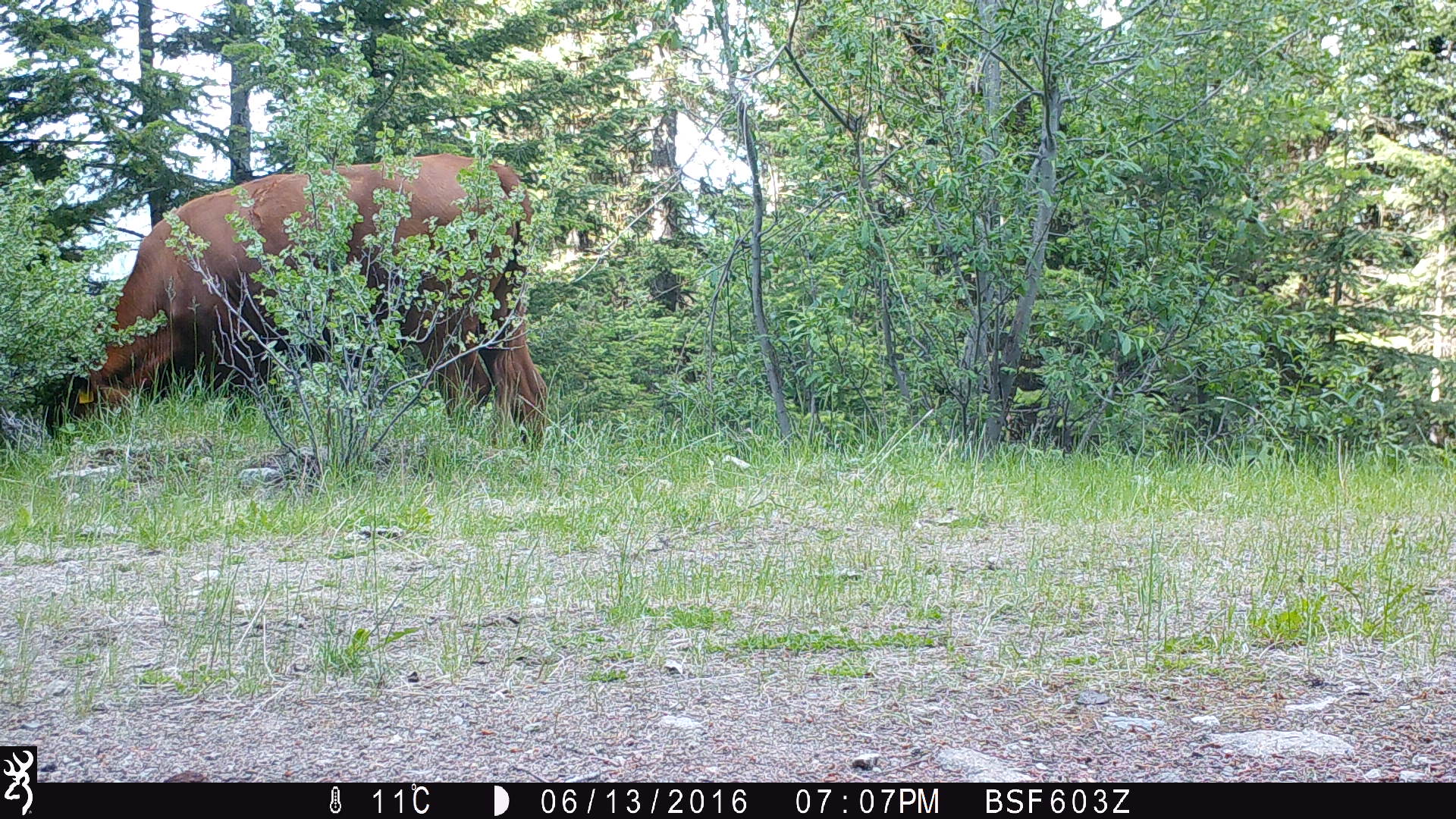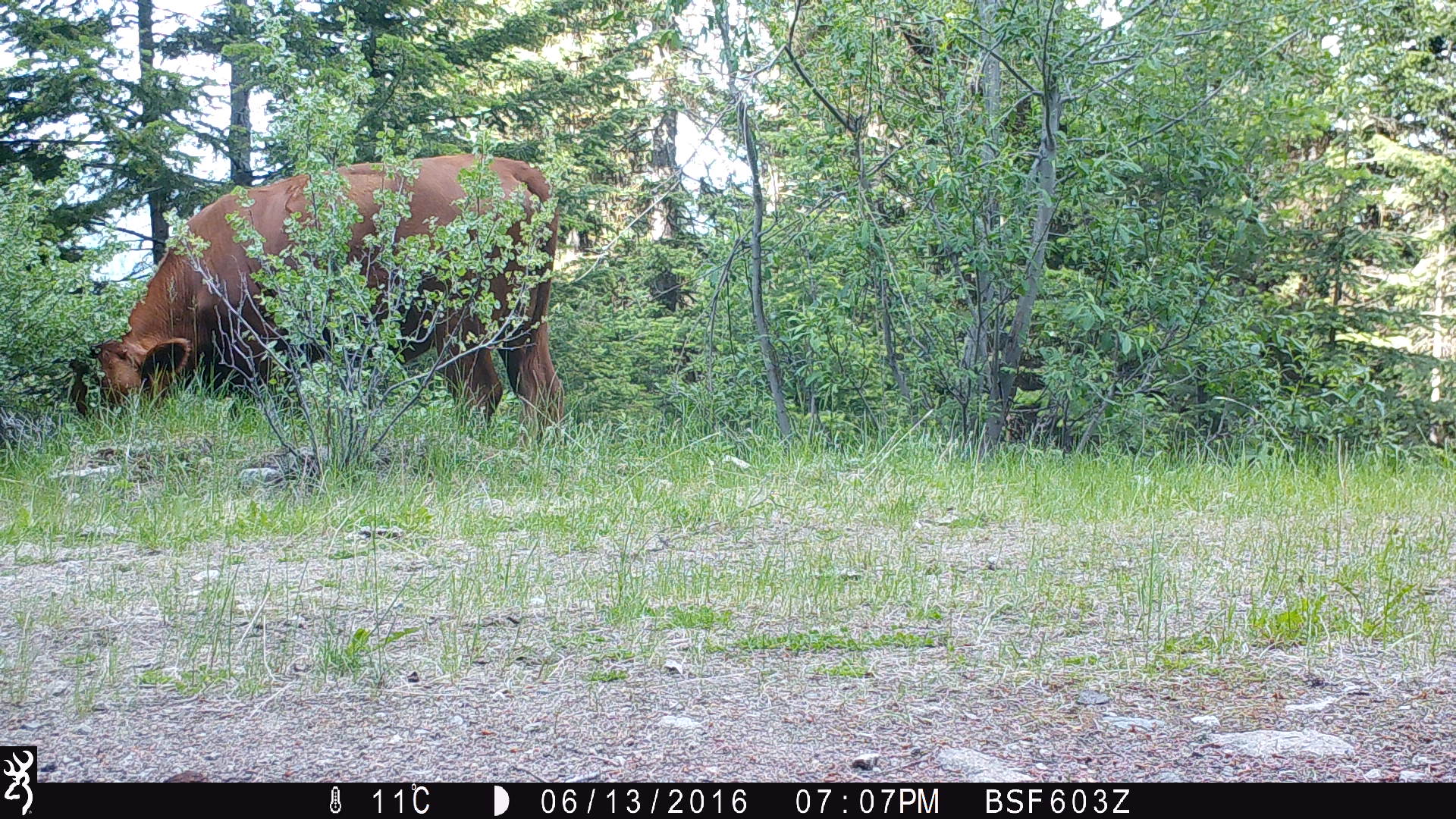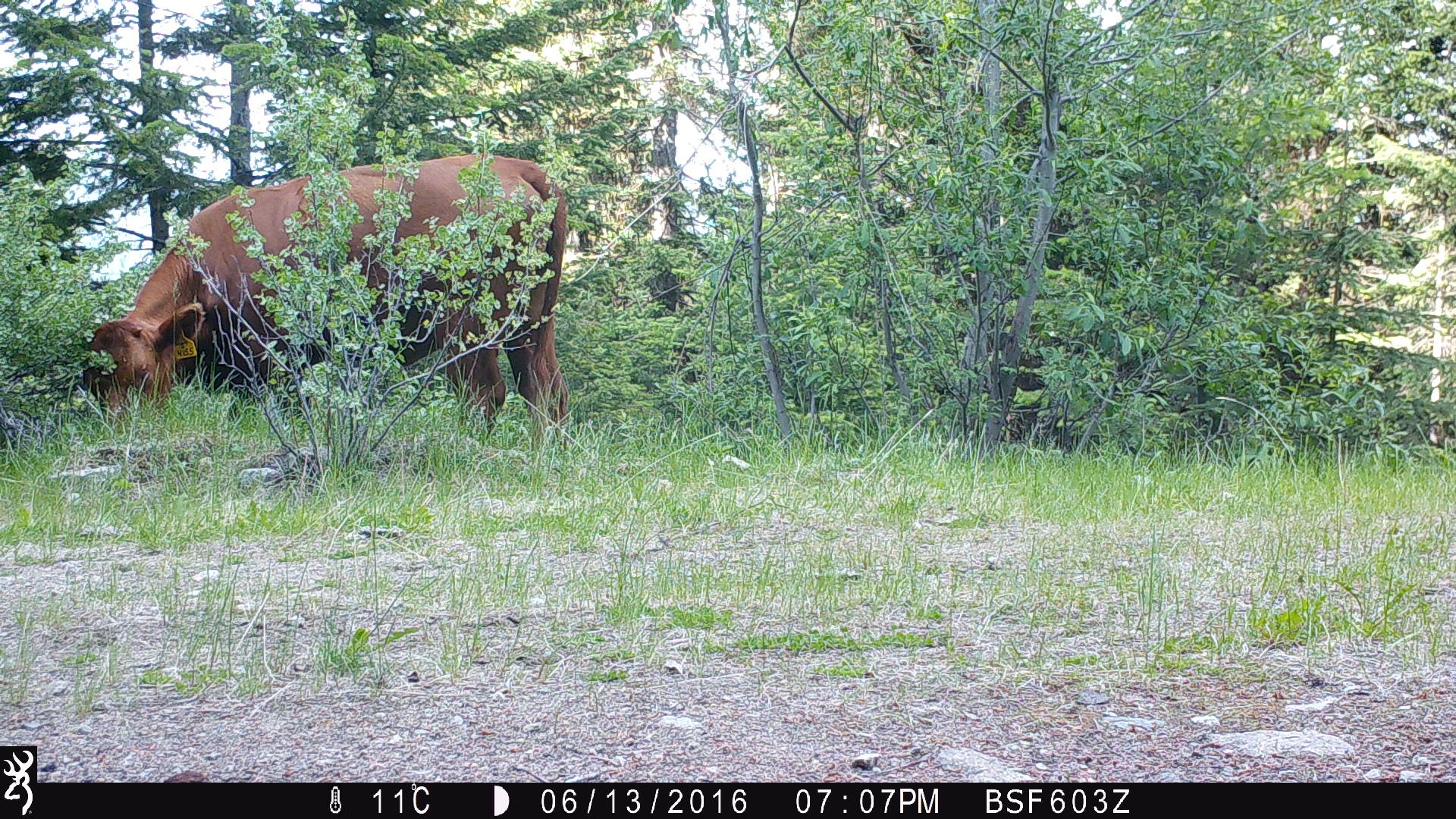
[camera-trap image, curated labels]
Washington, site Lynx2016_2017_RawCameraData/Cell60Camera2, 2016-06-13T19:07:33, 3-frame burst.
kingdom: Animalia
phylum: Chordata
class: Mammalia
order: Artiodactyla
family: Bovidae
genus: Bos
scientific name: Bos taurus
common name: domestic cattle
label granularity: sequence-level